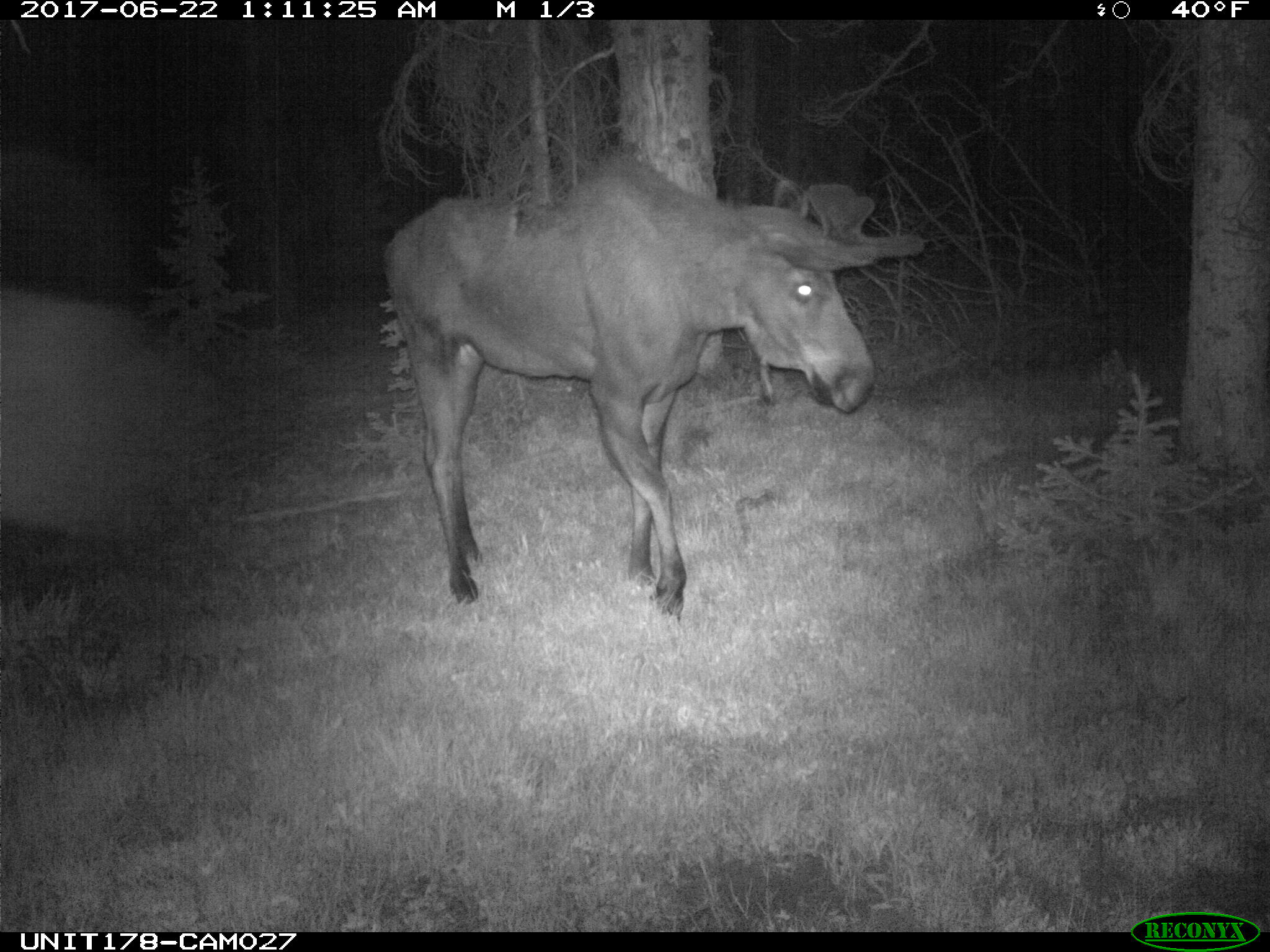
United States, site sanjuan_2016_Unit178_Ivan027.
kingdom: Animalia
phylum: Chordata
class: Mammalia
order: Artiodactyla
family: Cervidae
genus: Alces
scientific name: Alces alces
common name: moose